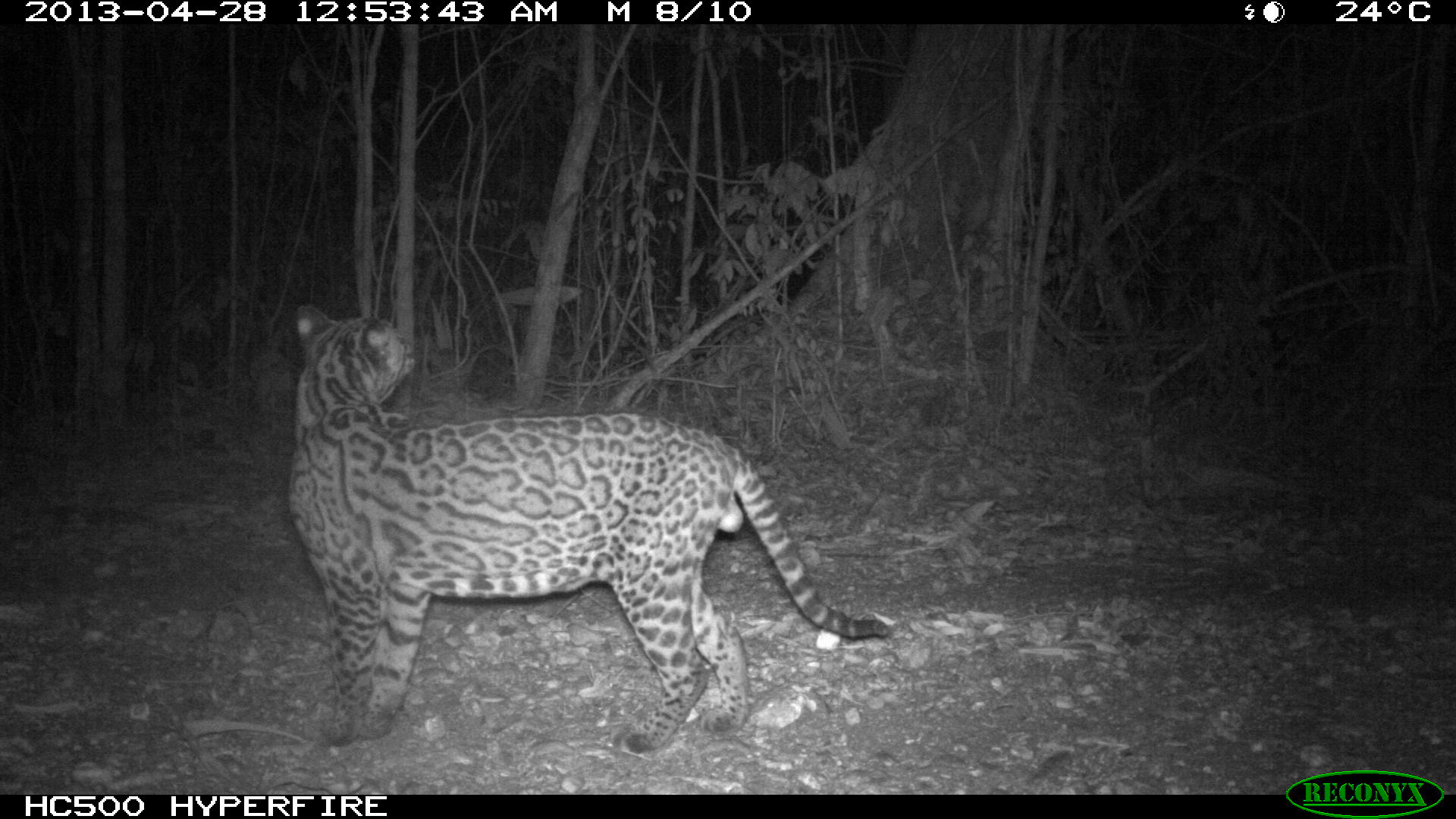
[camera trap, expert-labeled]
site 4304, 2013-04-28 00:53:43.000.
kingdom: Animalia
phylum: Chordata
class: Mammalia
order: Carnivora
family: Felidae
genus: Leopardus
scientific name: Leopardus pardalis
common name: ocelot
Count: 1.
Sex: male.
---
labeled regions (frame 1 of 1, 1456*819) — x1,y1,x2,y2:
leopardus pardalis: 283,299,890,755